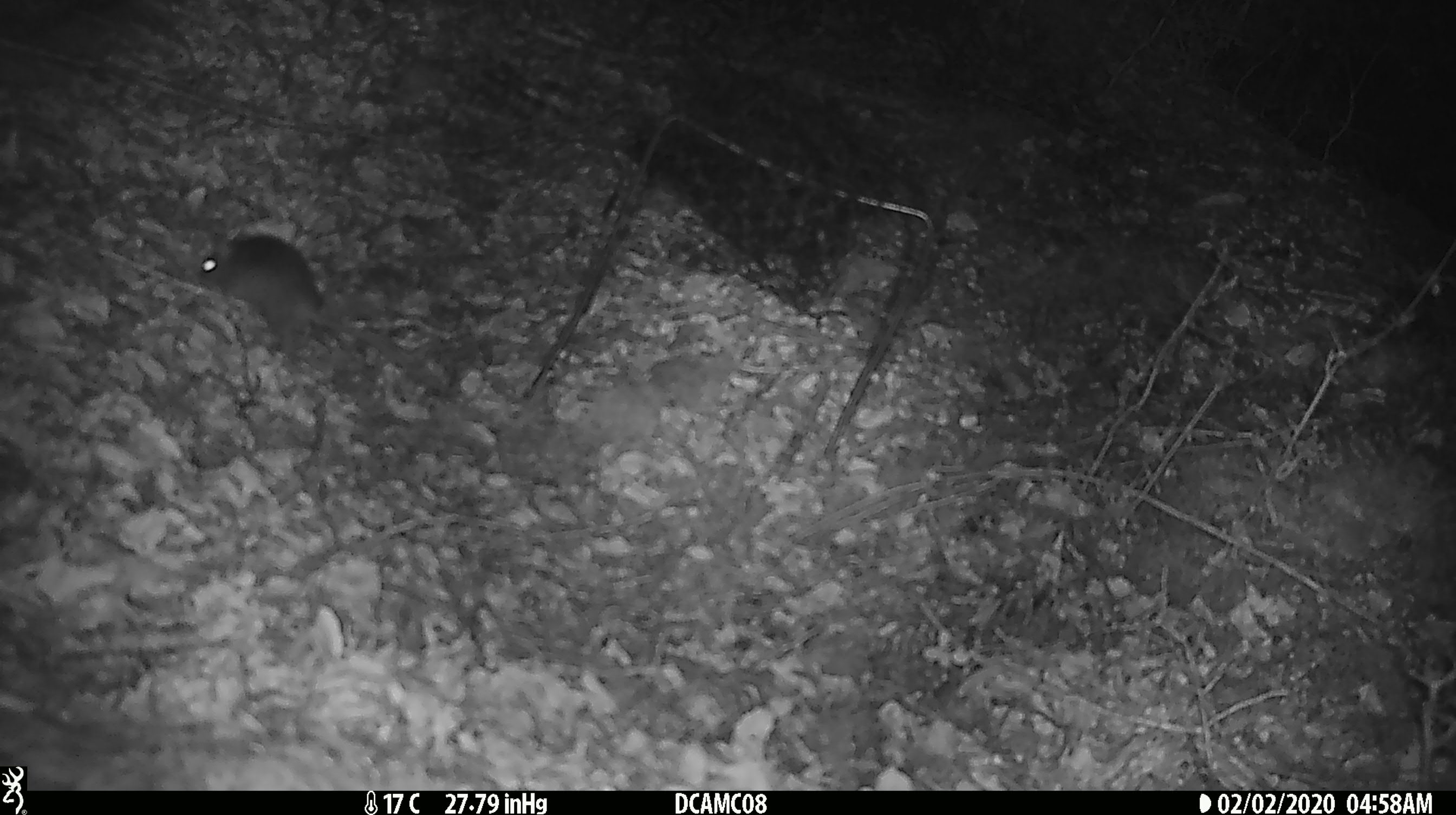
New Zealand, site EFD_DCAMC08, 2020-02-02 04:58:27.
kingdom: Animalia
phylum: Chordata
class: Mammalia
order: Rodentia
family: Muridae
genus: Mus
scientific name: Mus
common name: mouse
Mouse (Mus).